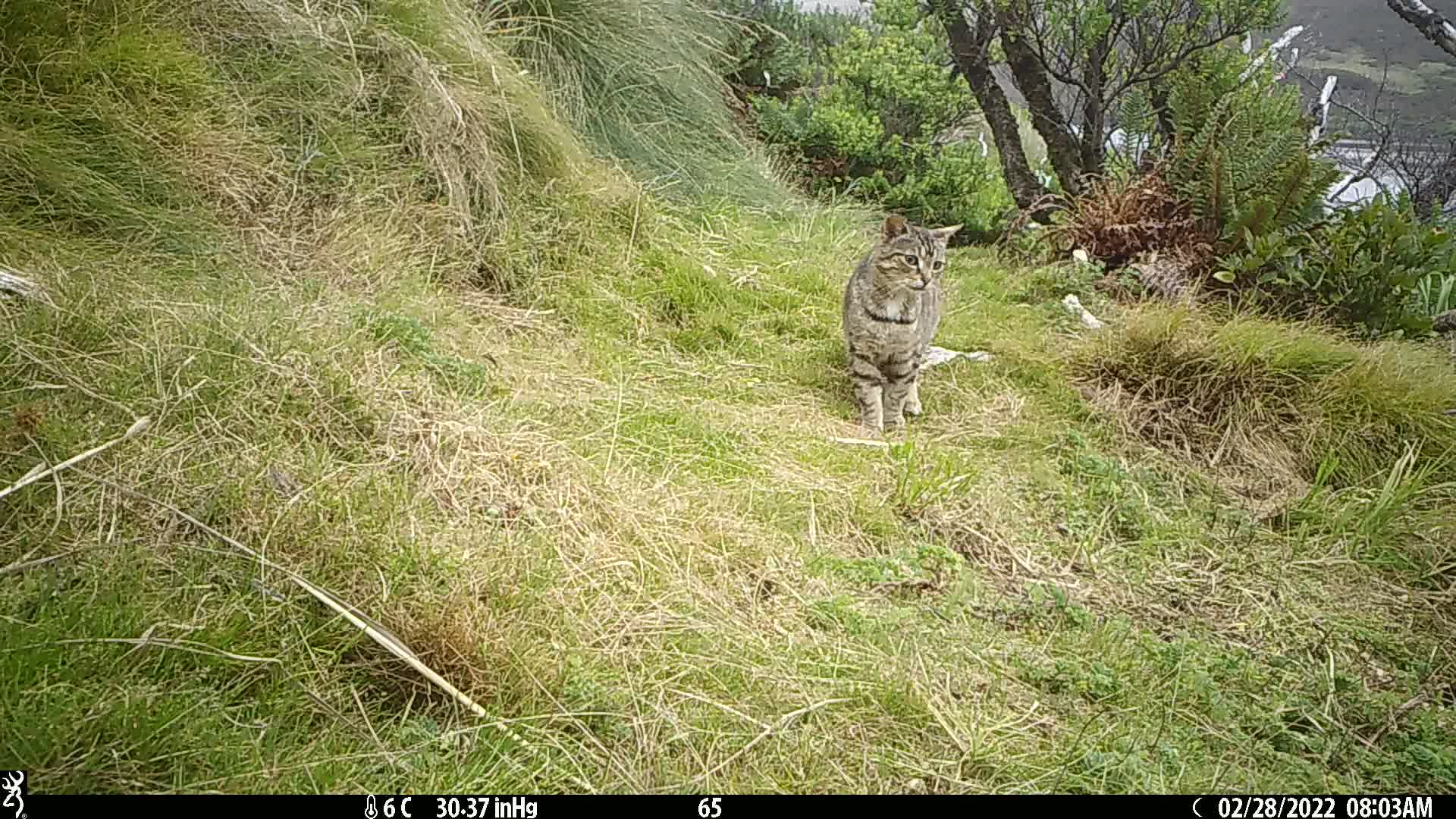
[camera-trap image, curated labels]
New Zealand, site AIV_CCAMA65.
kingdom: Animalia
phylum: Chordata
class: Mammalia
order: Carnivora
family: Felidae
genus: Felis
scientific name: Felis catus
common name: domestic cat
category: cat